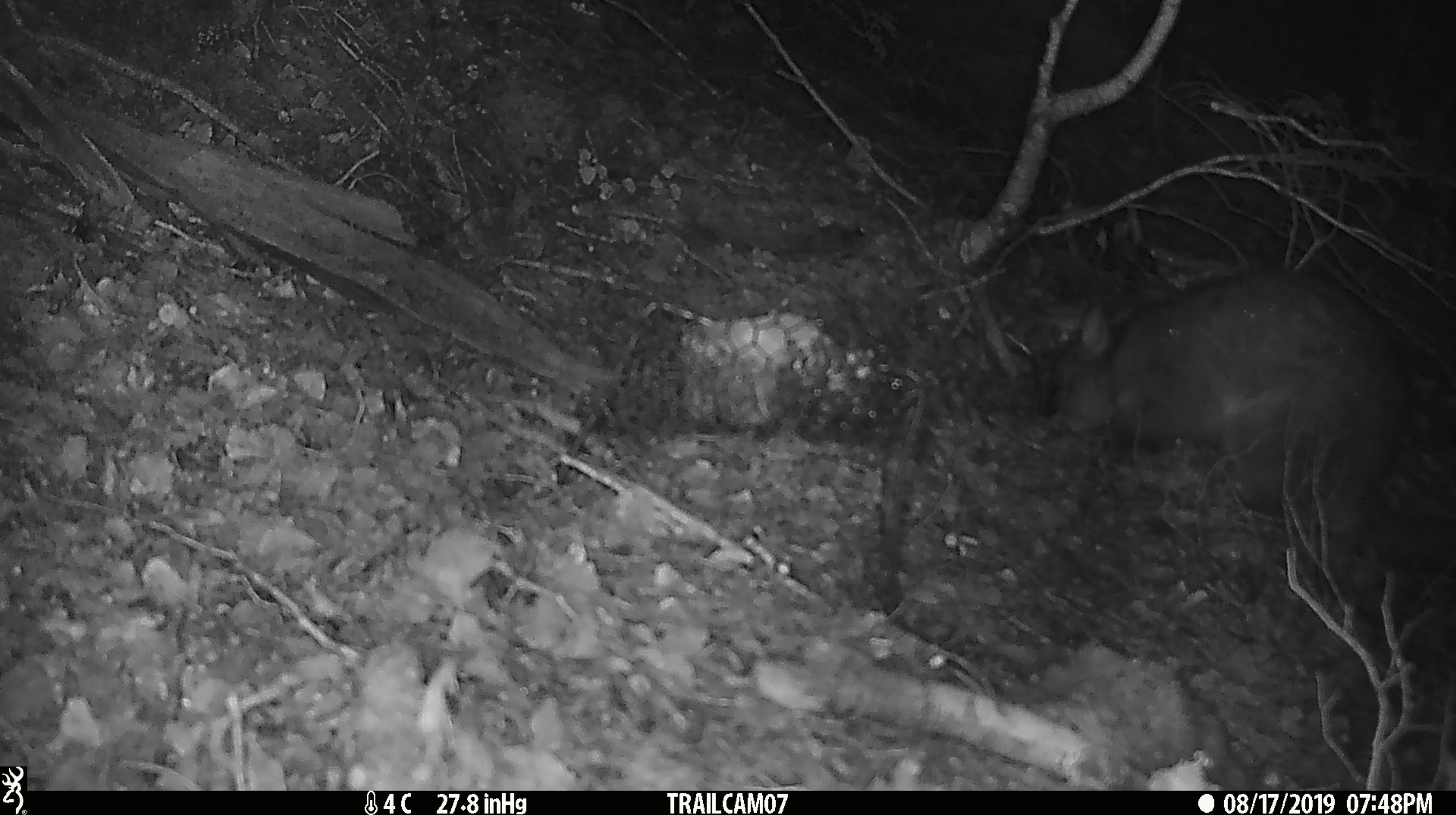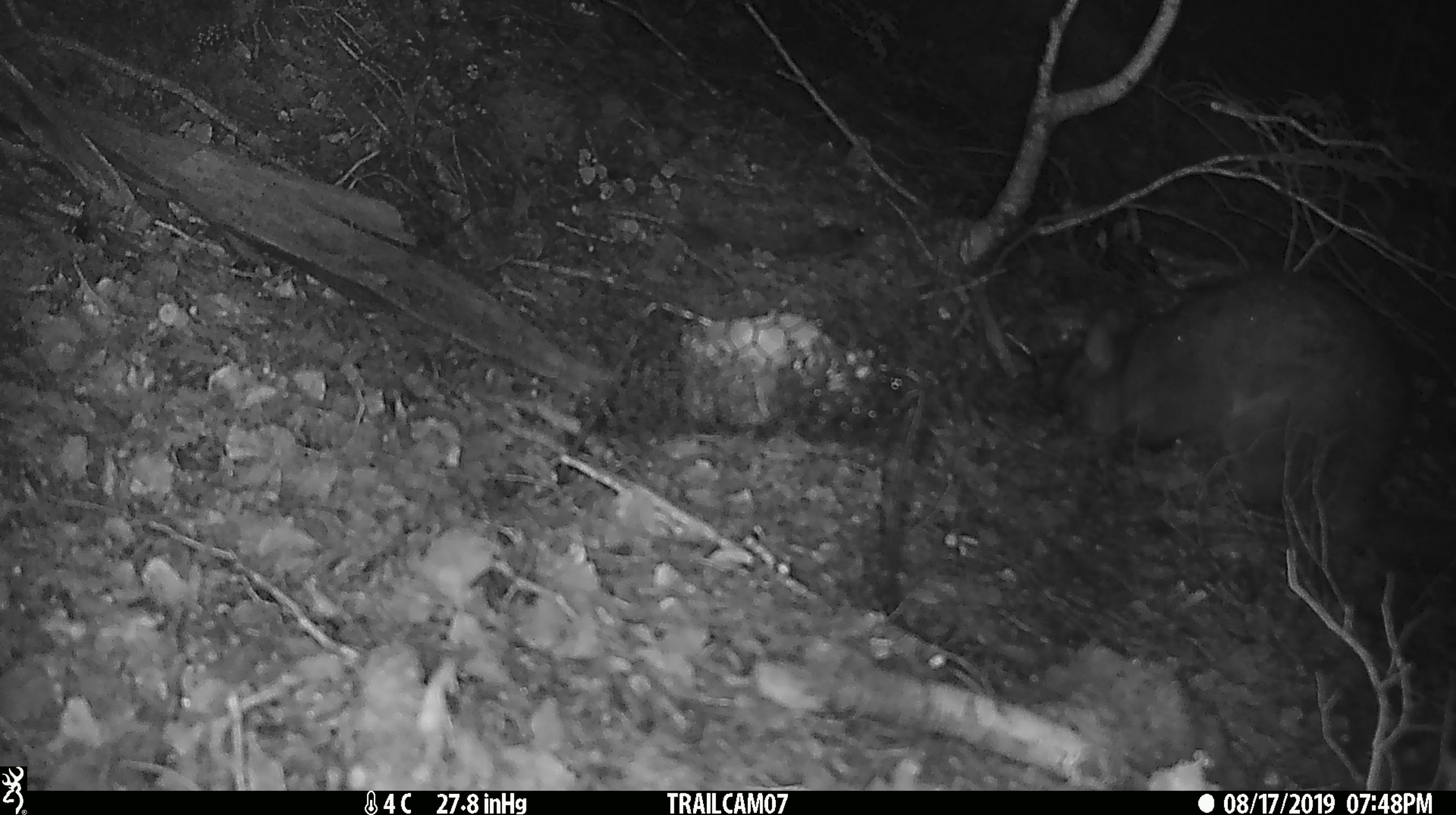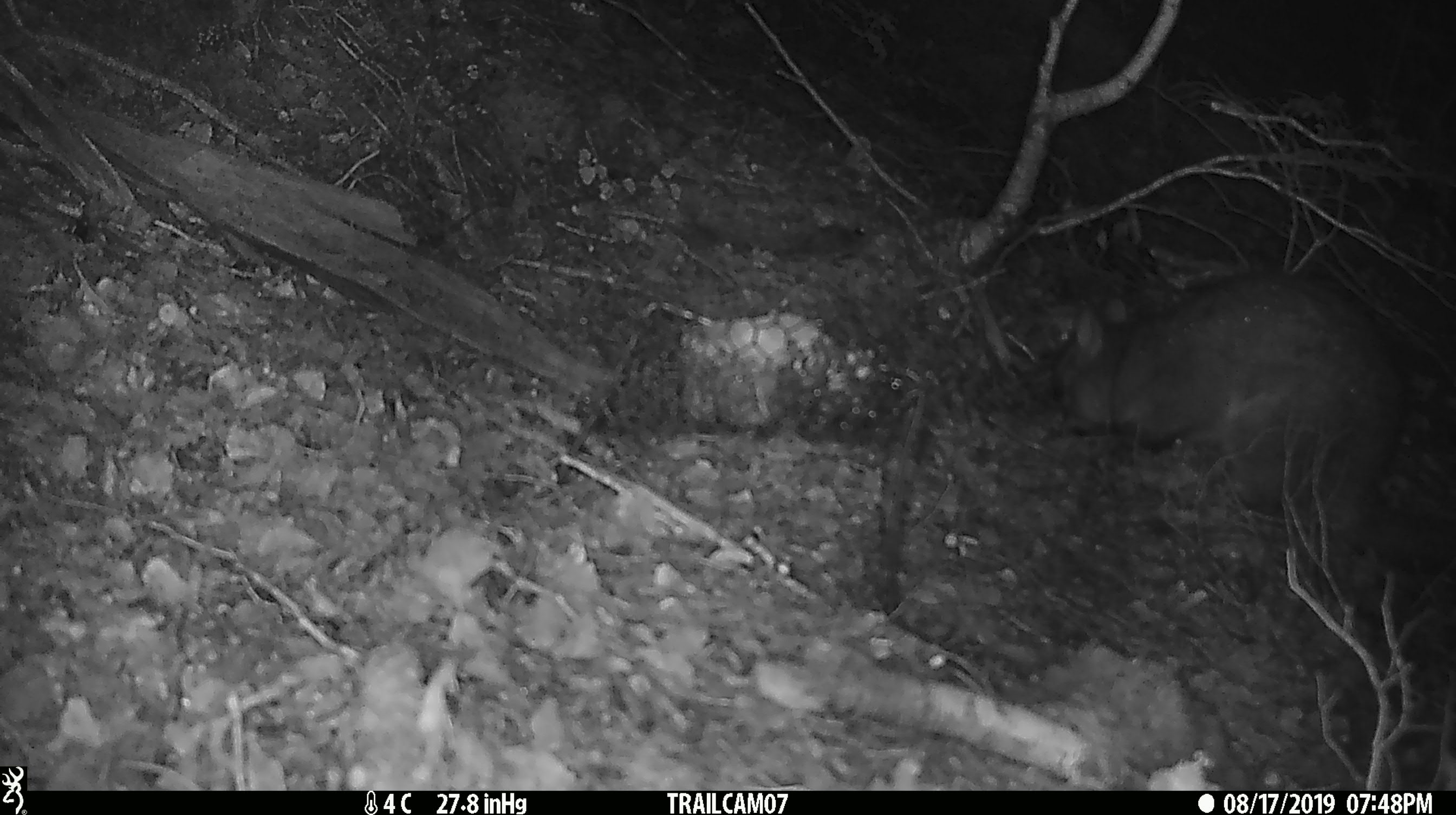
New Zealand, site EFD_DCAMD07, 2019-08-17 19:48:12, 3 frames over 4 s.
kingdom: Animalia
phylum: Chordata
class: Mammalia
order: Diprotodontia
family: Phalangeridae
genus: Trichosurus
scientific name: Trichosurus vulpecula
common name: common brushtail possum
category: possum